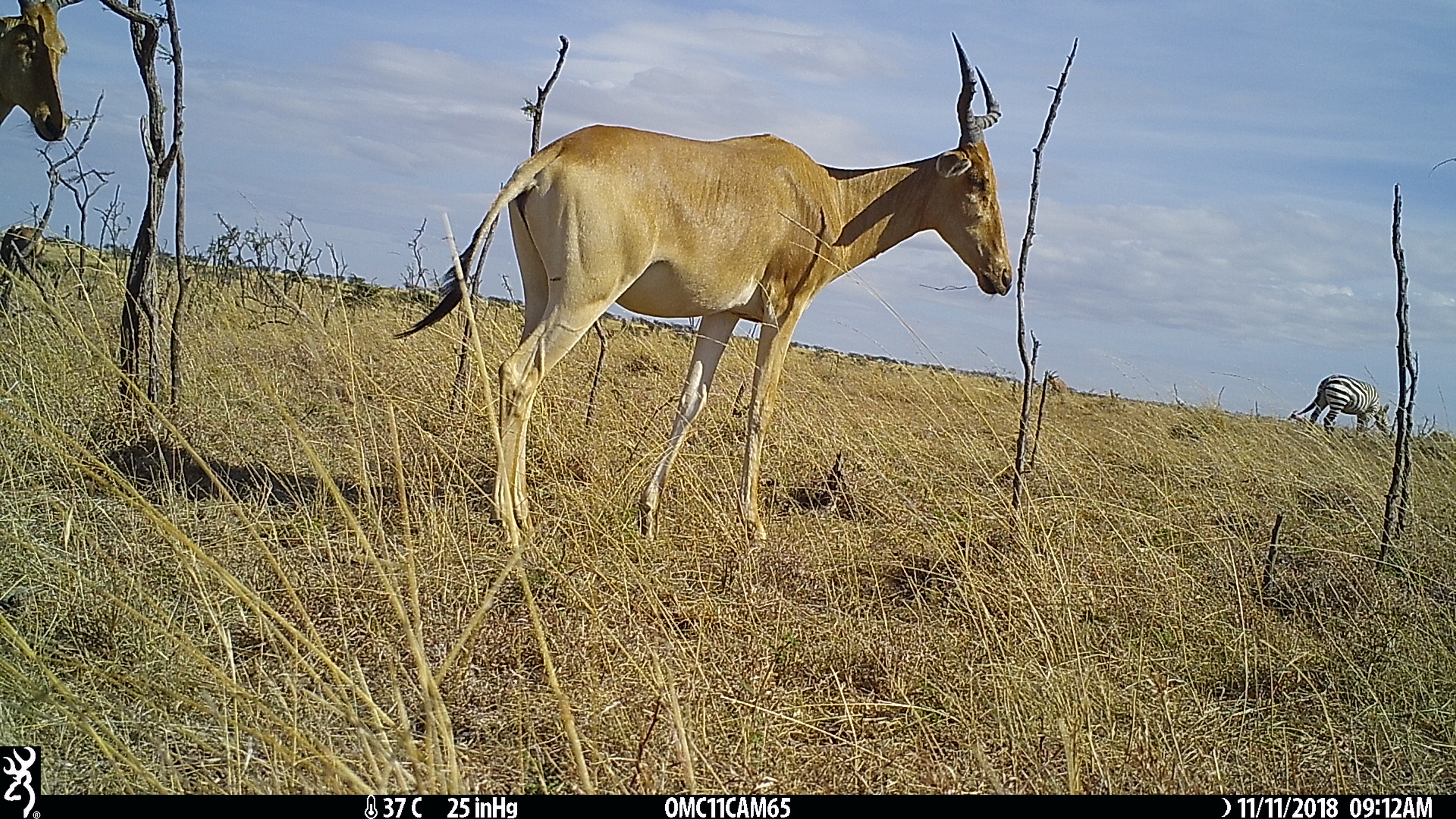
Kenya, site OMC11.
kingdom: Animalia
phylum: Chordata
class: Mammalia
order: Artiodactyla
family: Bovidae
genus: Damaliscus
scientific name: Damaliscus lunatus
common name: topi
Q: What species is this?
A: Topi (Damaliscus lunatus).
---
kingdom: Animalia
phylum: Chordata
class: Mammalia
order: Perissodactyla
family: Equidae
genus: Equus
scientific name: Equus quagga burchellii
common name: burchell's zebra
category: zebra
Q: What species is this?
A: Zebra (burchell's zebra) (Equus quagga burchellii).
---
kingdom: Animalia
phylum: Chordata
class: Mammalia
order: Artiodactyla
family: Bovidae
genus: Alcelaphus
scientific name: Alcelaphus buselaphus cokii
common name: coke's hartebeest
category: hartebeest cokes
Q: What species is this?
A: Hartebeest cokes (coke's hartebeest) (Alcelaphus buselaphus cokii).